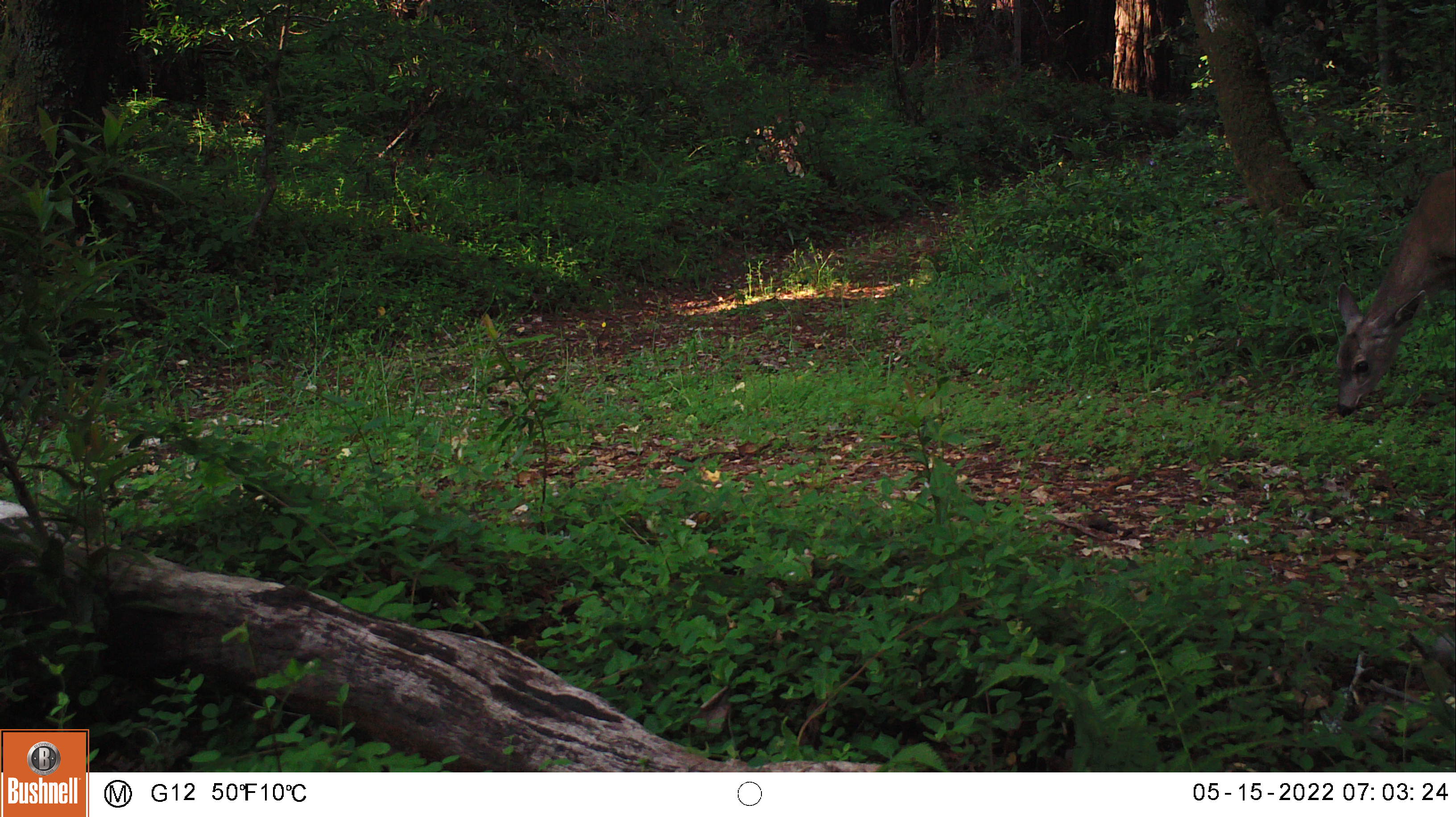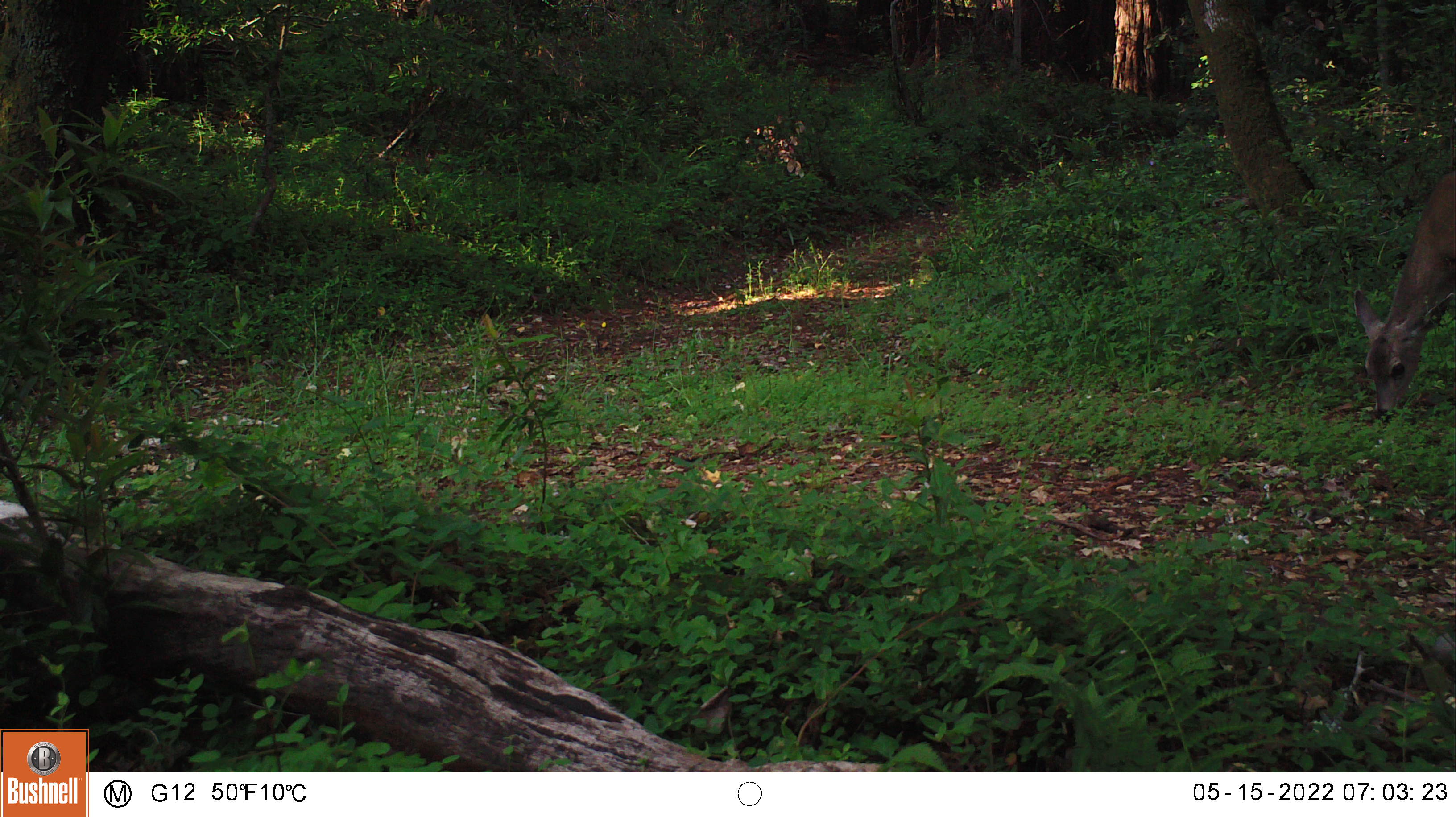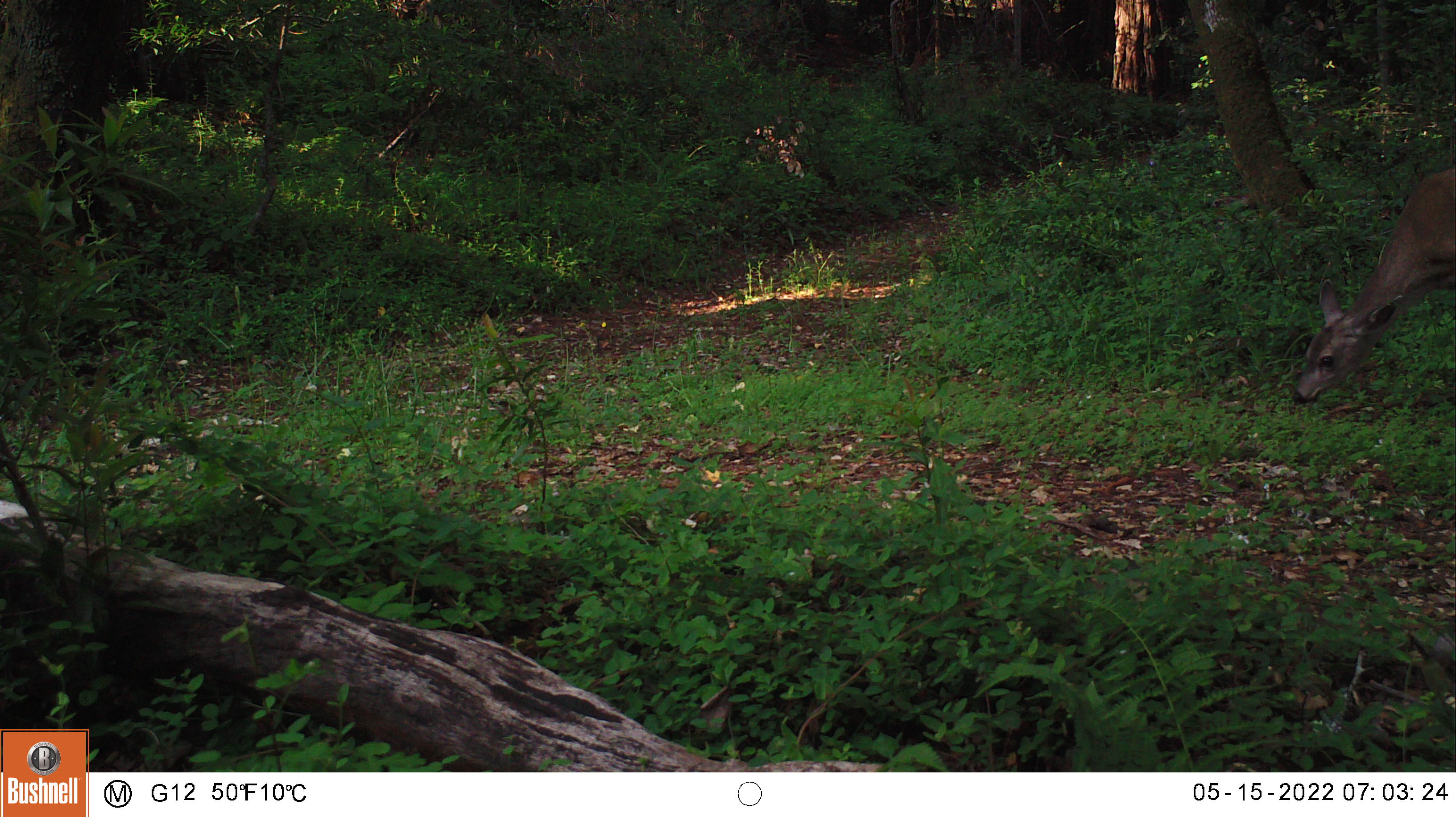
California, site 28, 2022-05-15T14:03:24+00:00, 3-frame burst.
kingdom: Animalia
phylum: Chordata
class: Mammalia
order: Artiodactyla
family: Cervidae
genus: Odocoileus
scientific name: Odocoileus hemionus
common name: mule deer